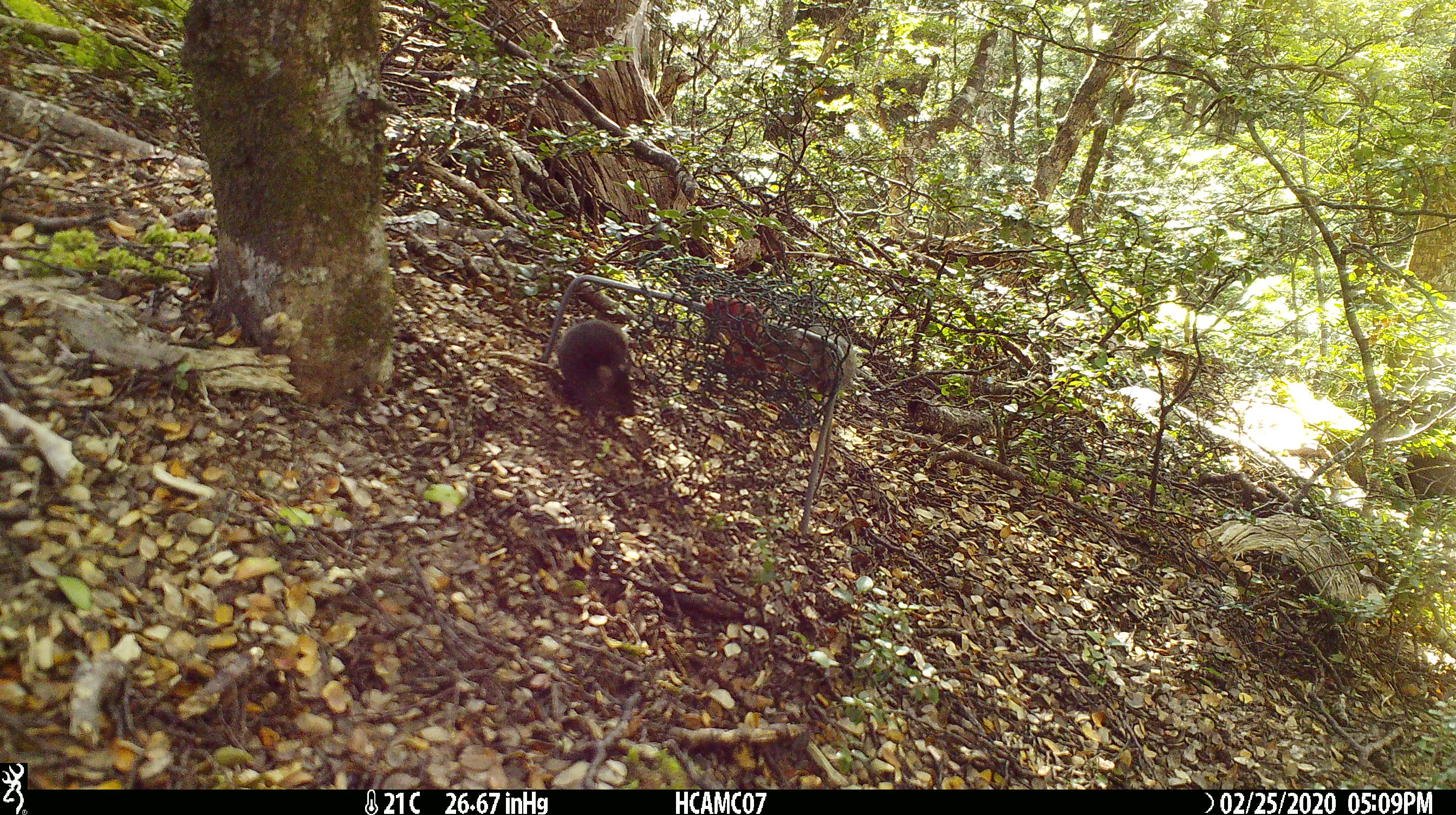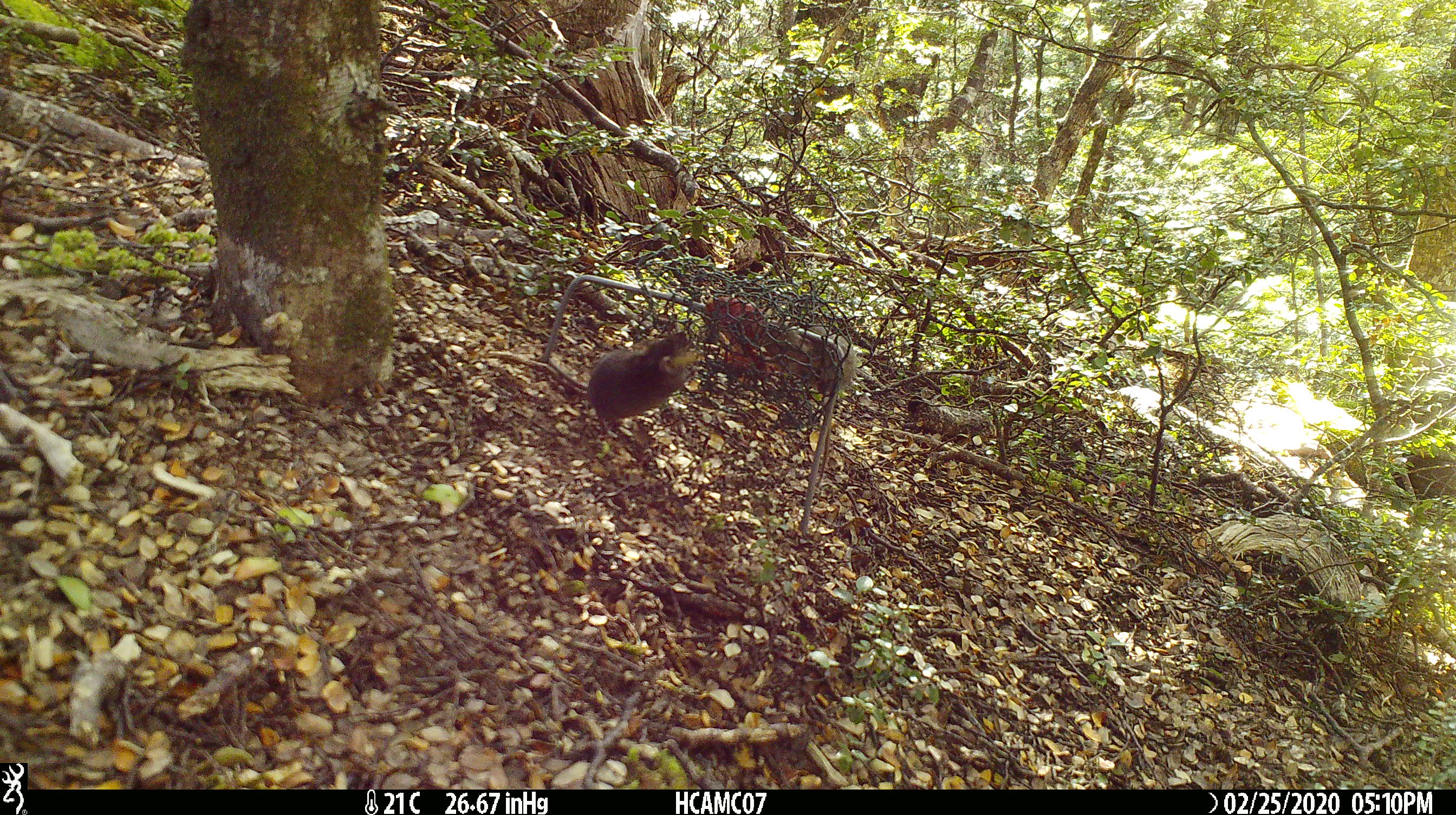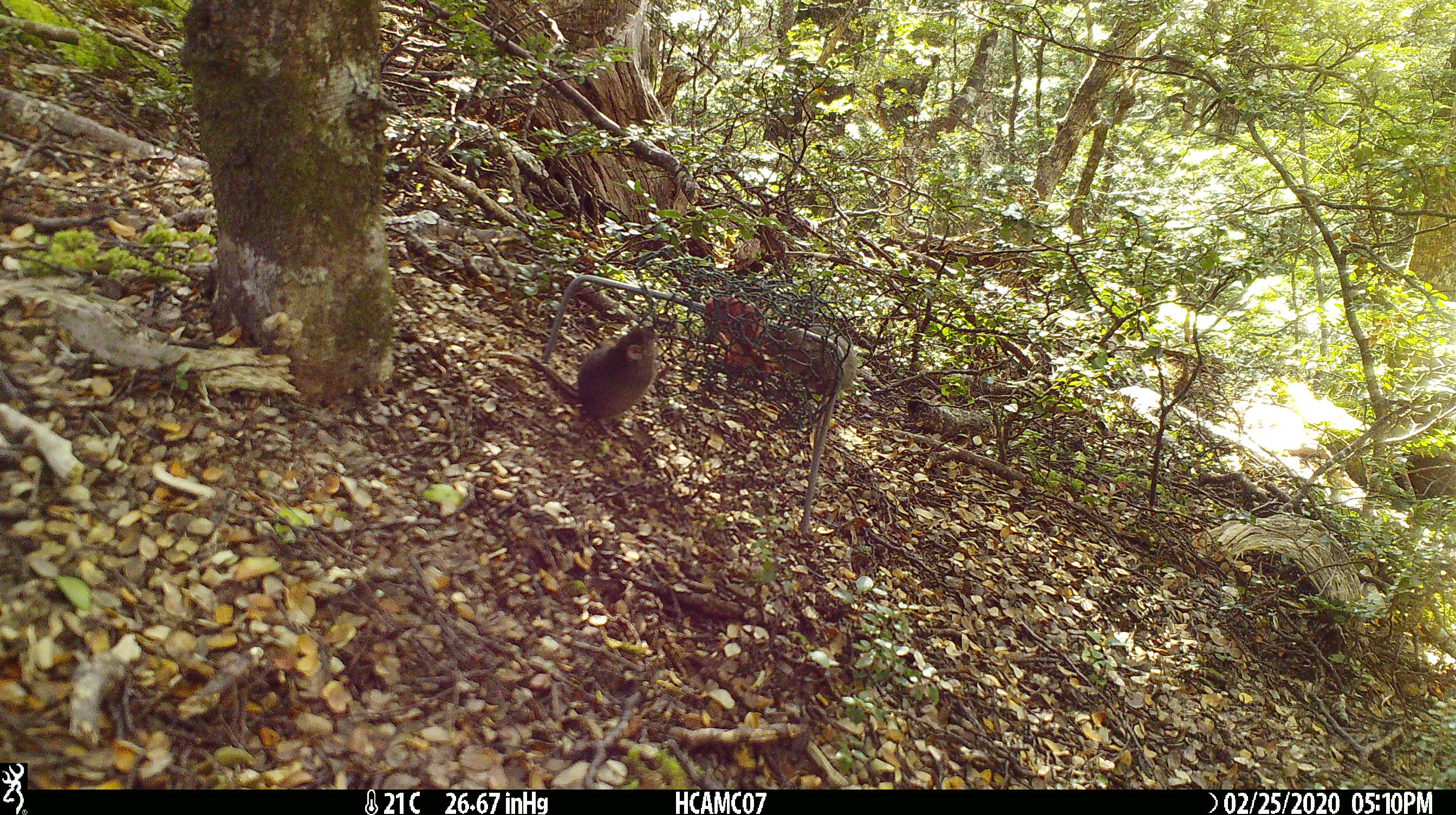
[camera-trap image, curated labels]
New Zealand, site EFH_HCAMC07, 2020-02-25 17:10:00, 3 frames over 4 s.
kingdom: Animalia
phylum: Chordata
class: Mammalia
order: Rodentia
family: Muridae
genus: Mus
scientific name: Mus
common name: mouse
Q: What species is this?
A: Mouse (Mus).